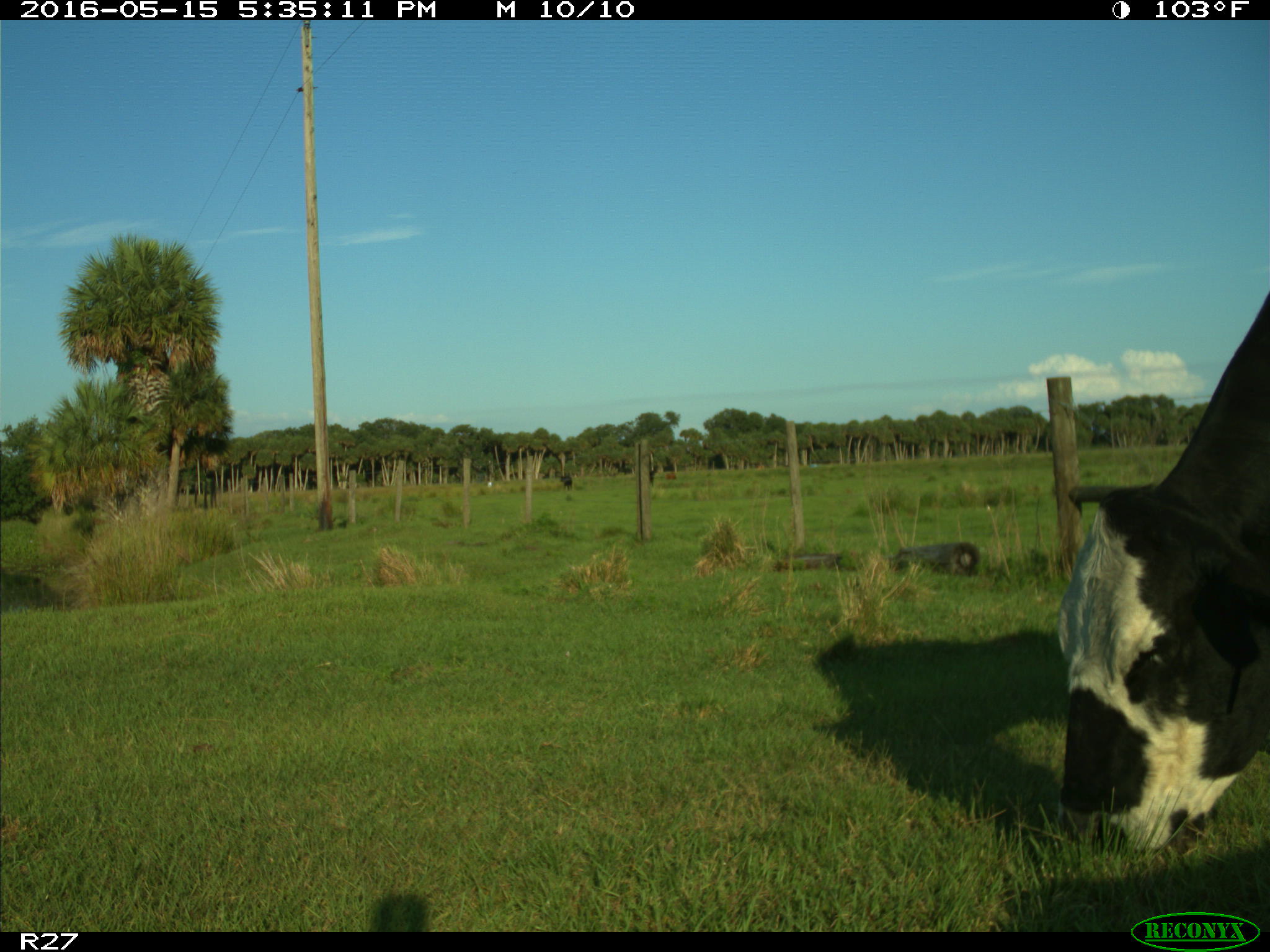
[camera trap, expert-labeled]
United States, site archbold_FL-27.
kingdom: Animalia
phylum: Chordata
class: Mammalia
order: Artiodactyla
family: Bovidae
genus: Bos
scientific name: Bos taurus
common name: domestic cow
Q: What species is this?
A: Bos taurus (domestic cow).